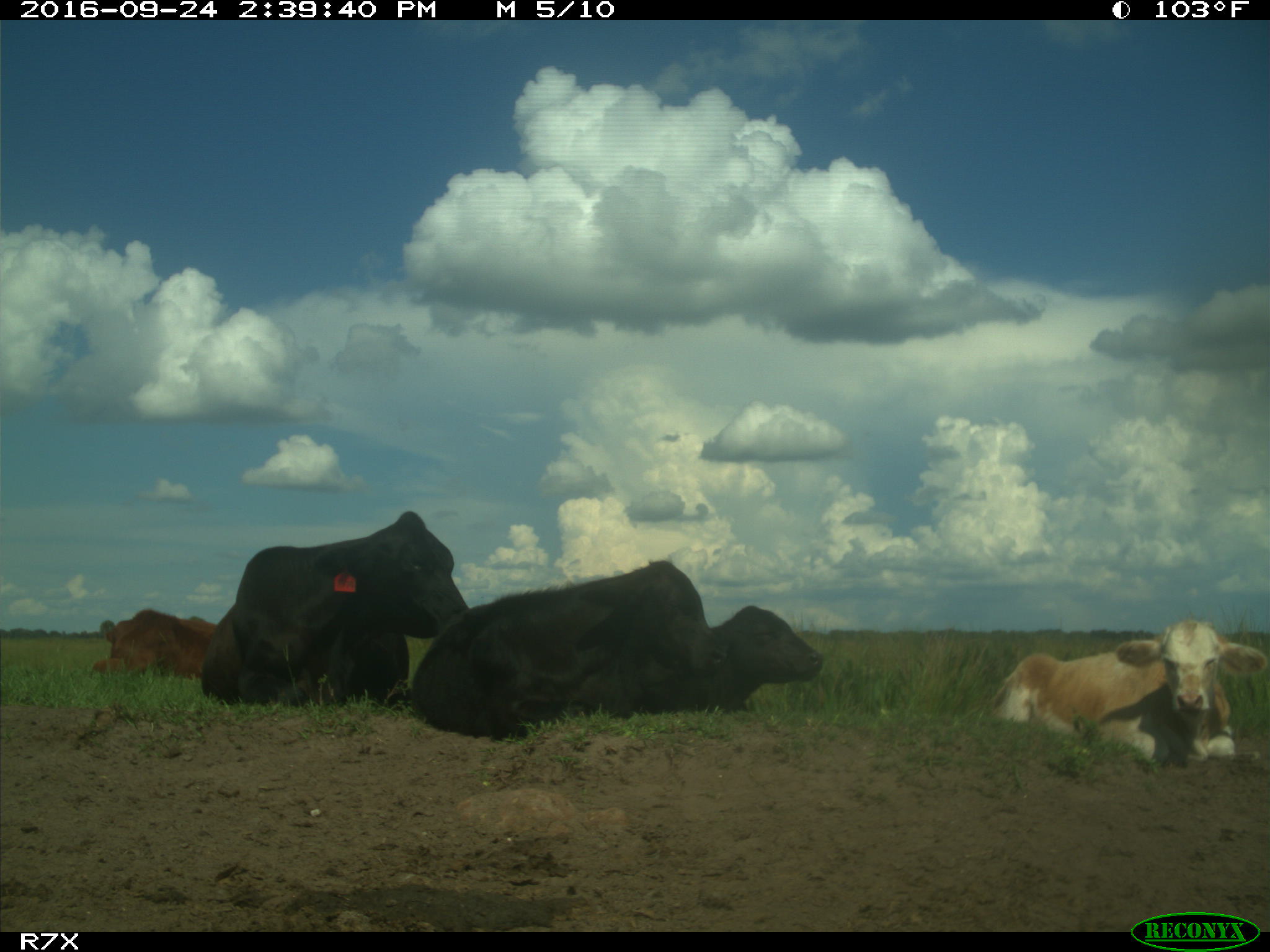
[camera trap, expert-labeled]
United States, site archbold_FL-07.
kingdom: Animalia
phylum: Chordata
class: Mammalia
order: Artiodactyla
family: Bovidae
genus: Bos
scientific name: Bos taurus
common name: domestic cow